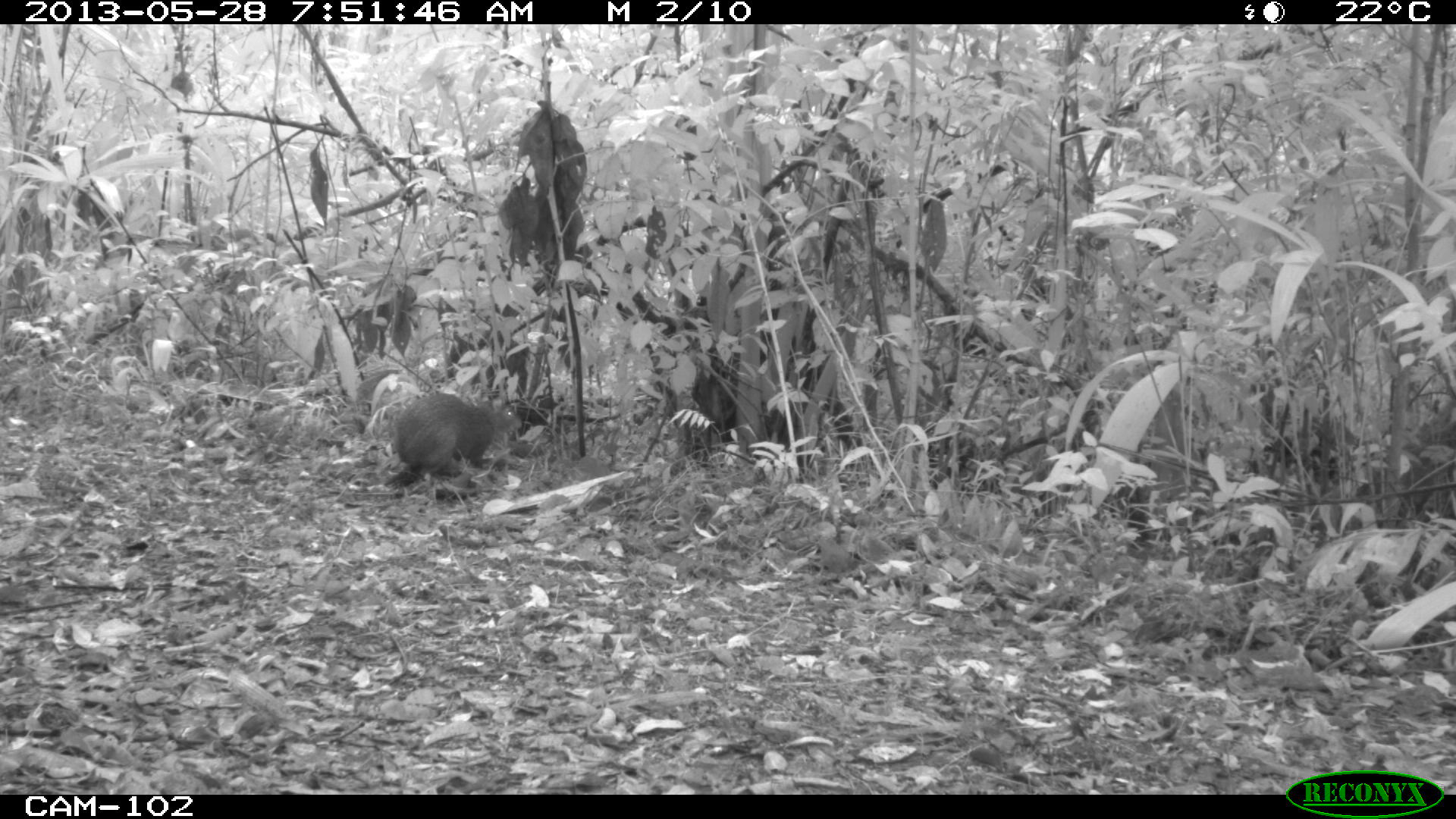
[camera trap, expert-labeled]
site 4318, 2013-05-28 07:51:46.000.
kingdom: Animalia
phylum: Chordata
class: Mammalia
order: Rodentia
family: Dasyproctidae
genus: Dasyprocta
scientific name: Dasyprocta punctata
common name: central american agouti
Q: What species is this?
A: Dasyprocta punctata (central american agouti).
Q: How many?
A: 1.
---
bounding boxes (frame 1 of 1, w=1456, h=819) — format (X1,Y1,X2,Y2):
dasyprocta punctata: (393,391,522,481)